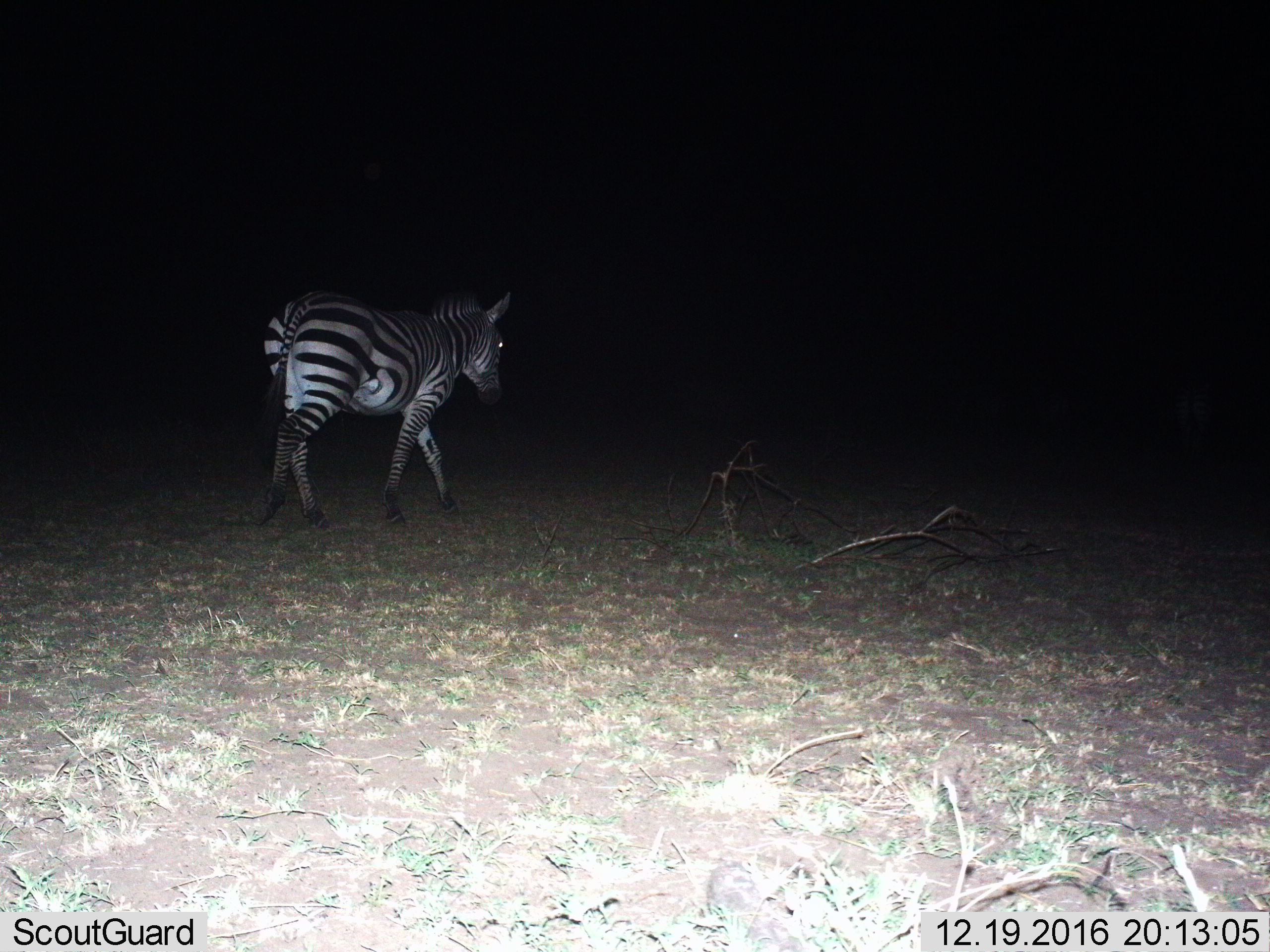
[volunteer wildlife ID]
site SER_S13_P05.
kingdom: Animalia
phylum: Chordata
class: Mammalia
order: Perissodactyla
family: Equidae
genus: Equus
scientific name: Equus quagga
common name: plains zebra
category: zebraplains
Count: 1.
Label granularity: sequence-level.